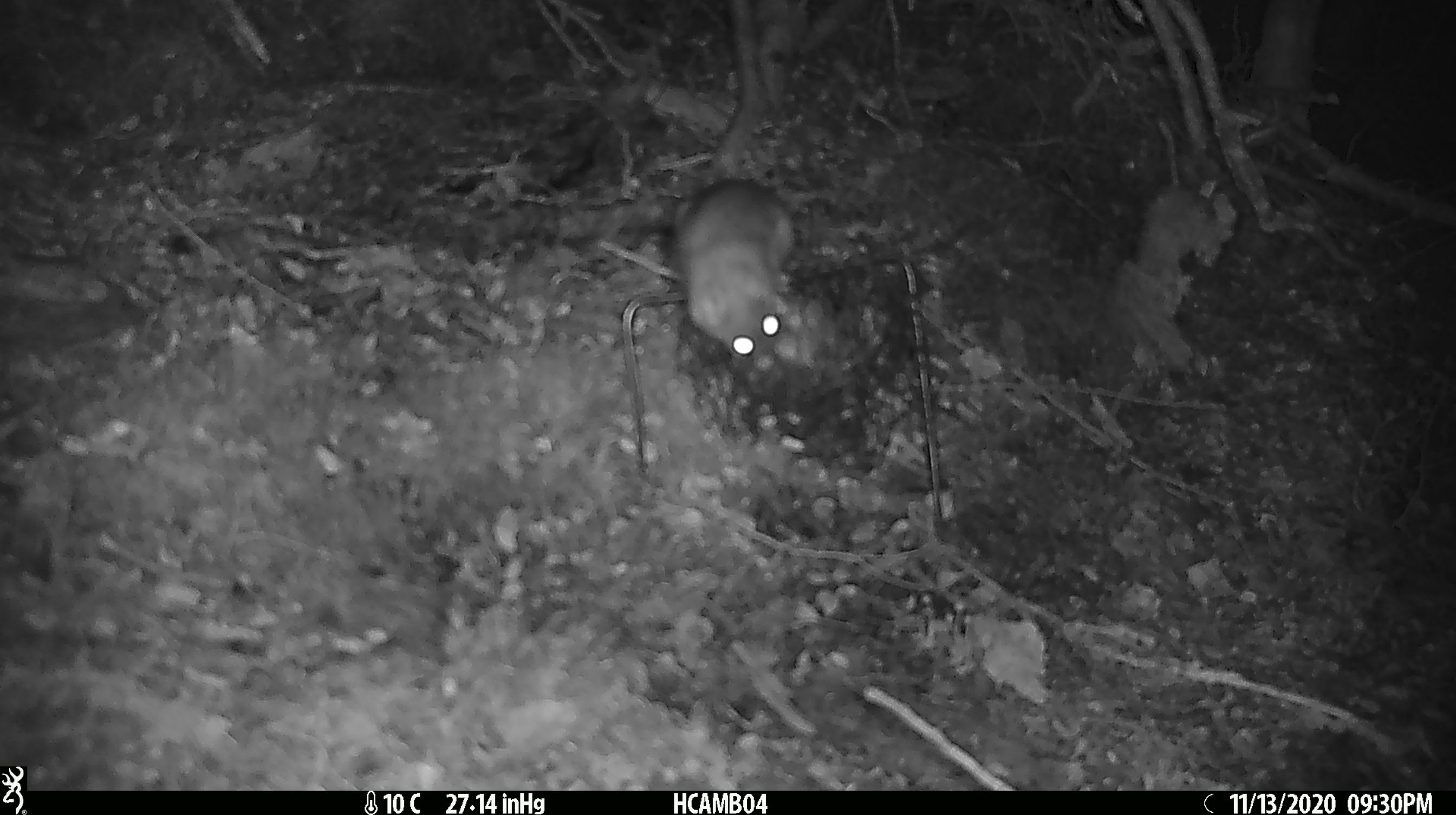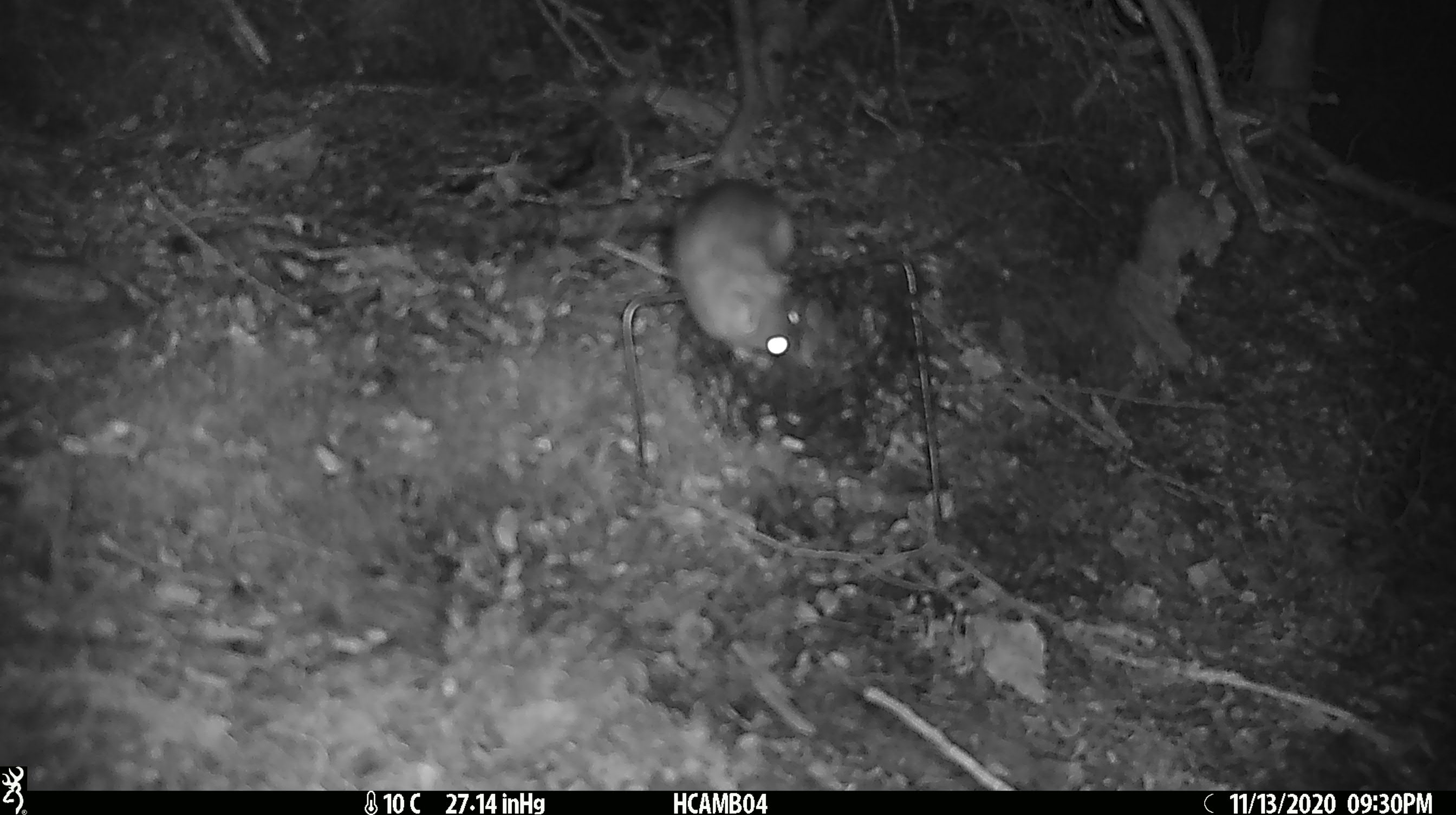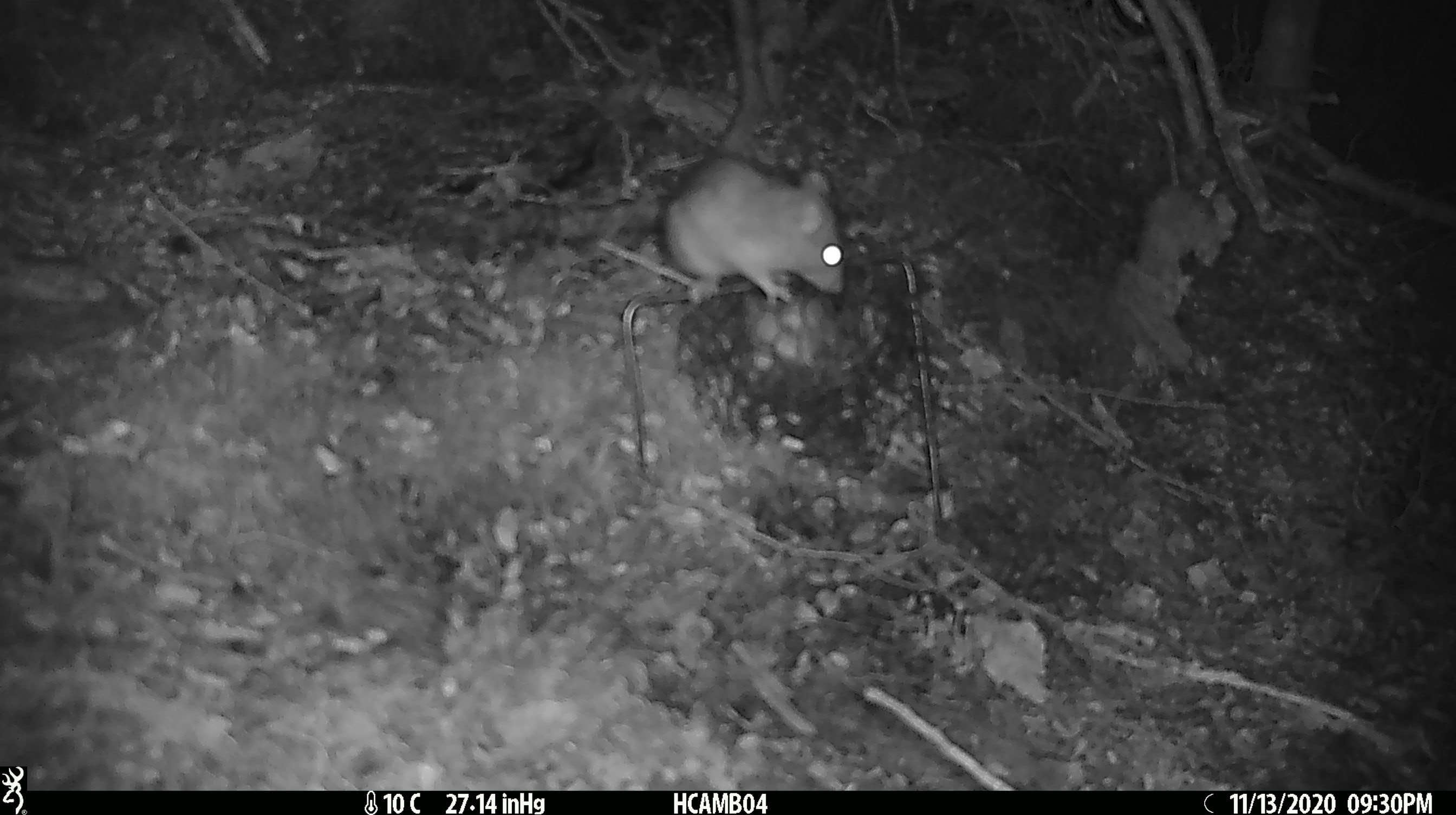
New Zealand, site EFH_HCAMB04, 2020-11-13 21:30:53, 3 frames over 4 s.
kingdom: Animalia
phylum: Chordata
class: Mammalia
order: Rodentia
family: Muridae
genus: Rattus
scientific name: Rattus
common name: rat